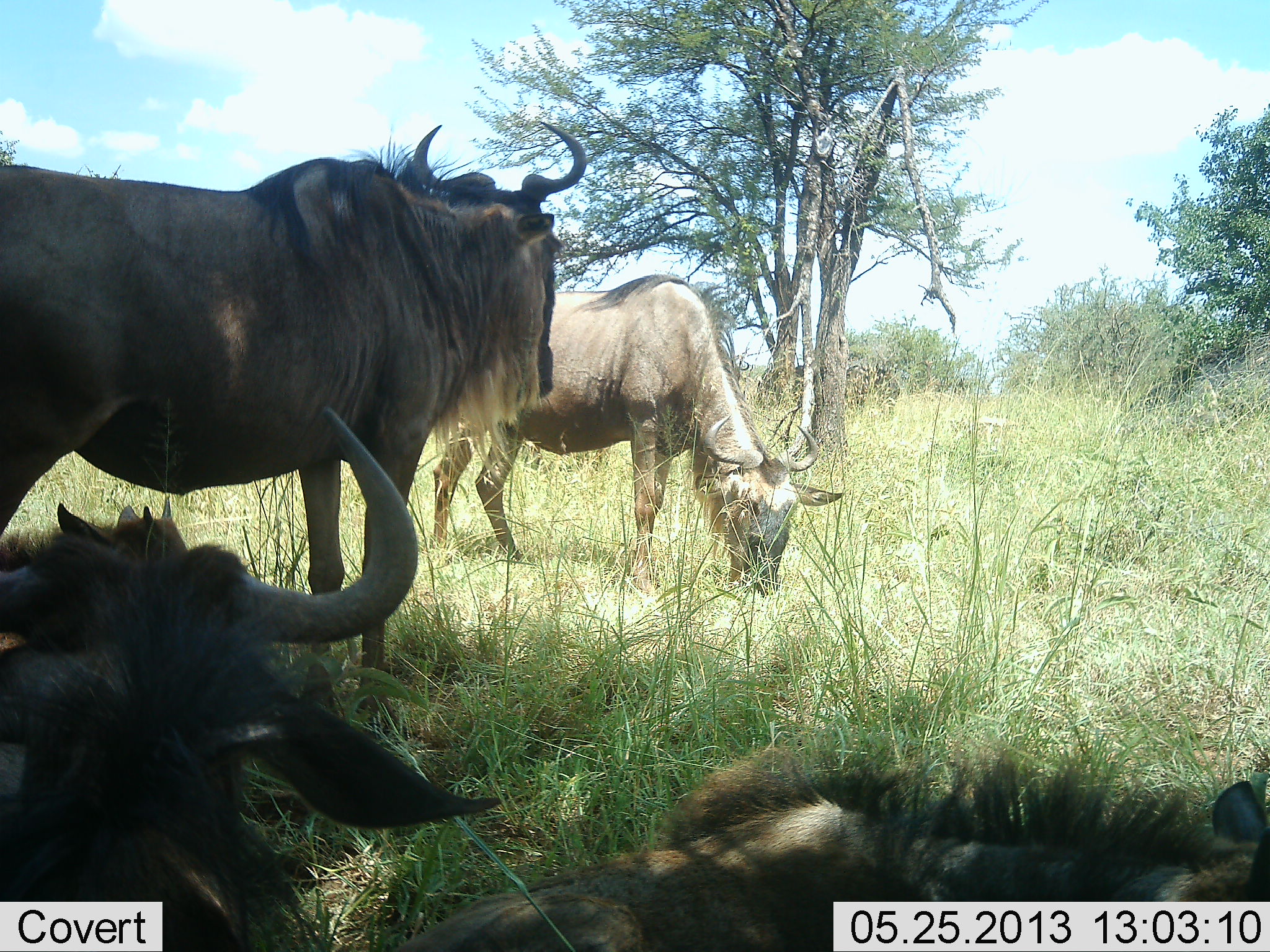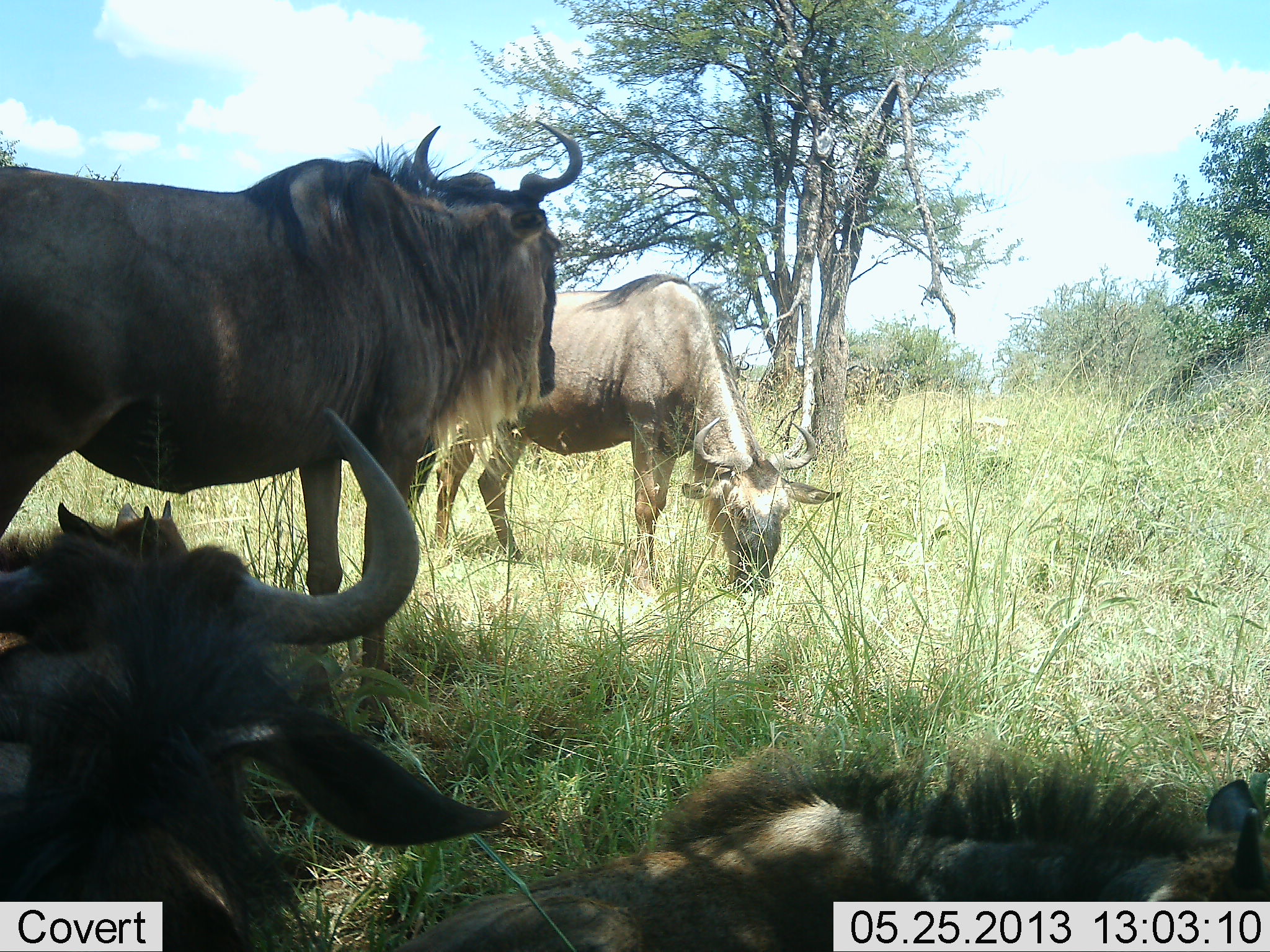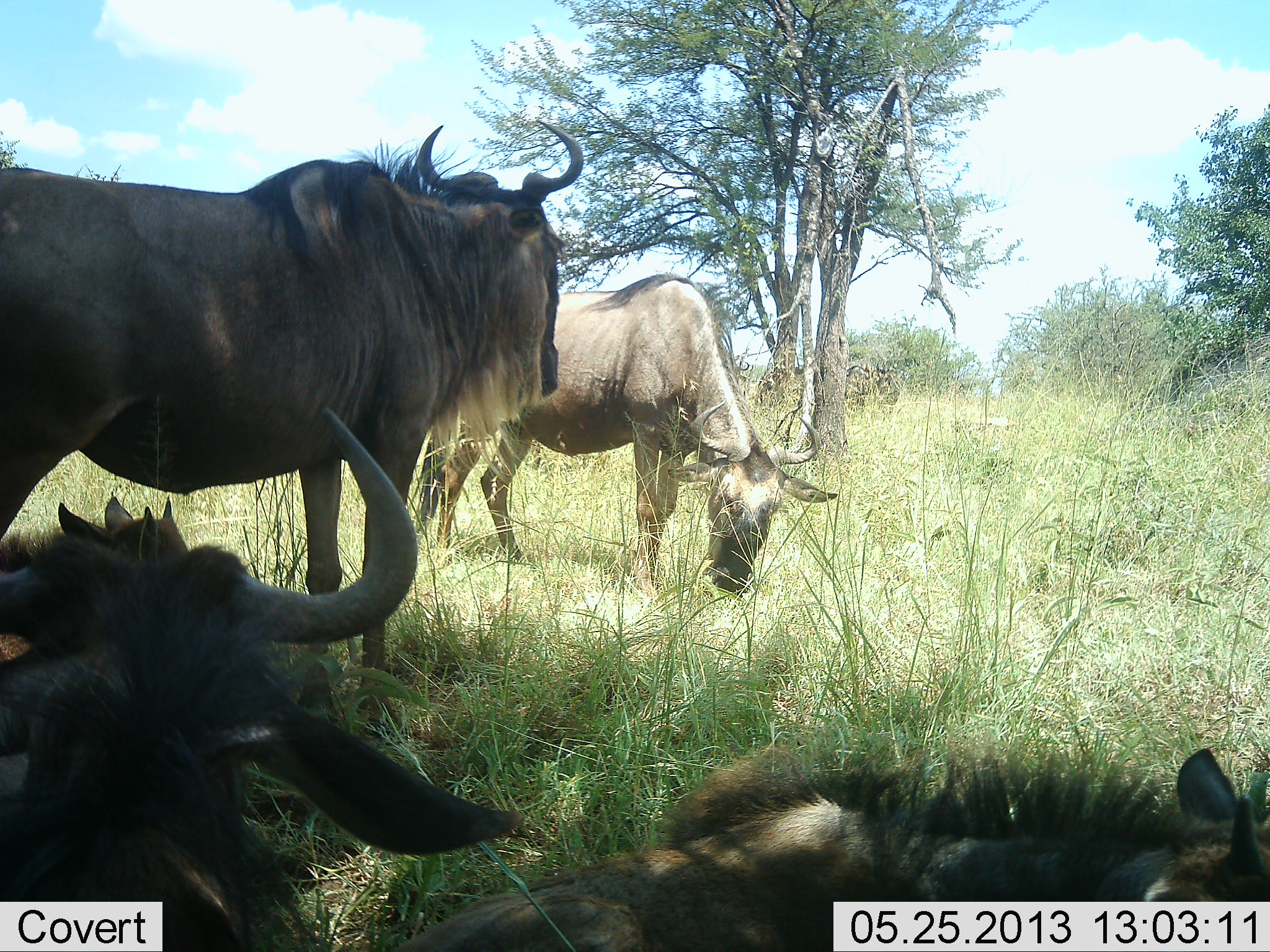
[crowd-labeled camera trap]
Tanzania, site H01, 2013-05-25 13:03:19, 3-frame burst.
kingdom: Animalia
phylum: Chordata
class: Mammalia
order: Artiodactyla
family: Bovidae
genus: Connochaetes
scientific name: Connochaetes taurinus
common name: blue wildebeest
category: wildebeest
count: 5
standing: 93%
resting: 97%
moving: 3%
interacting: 3%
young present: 33%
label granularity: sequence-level